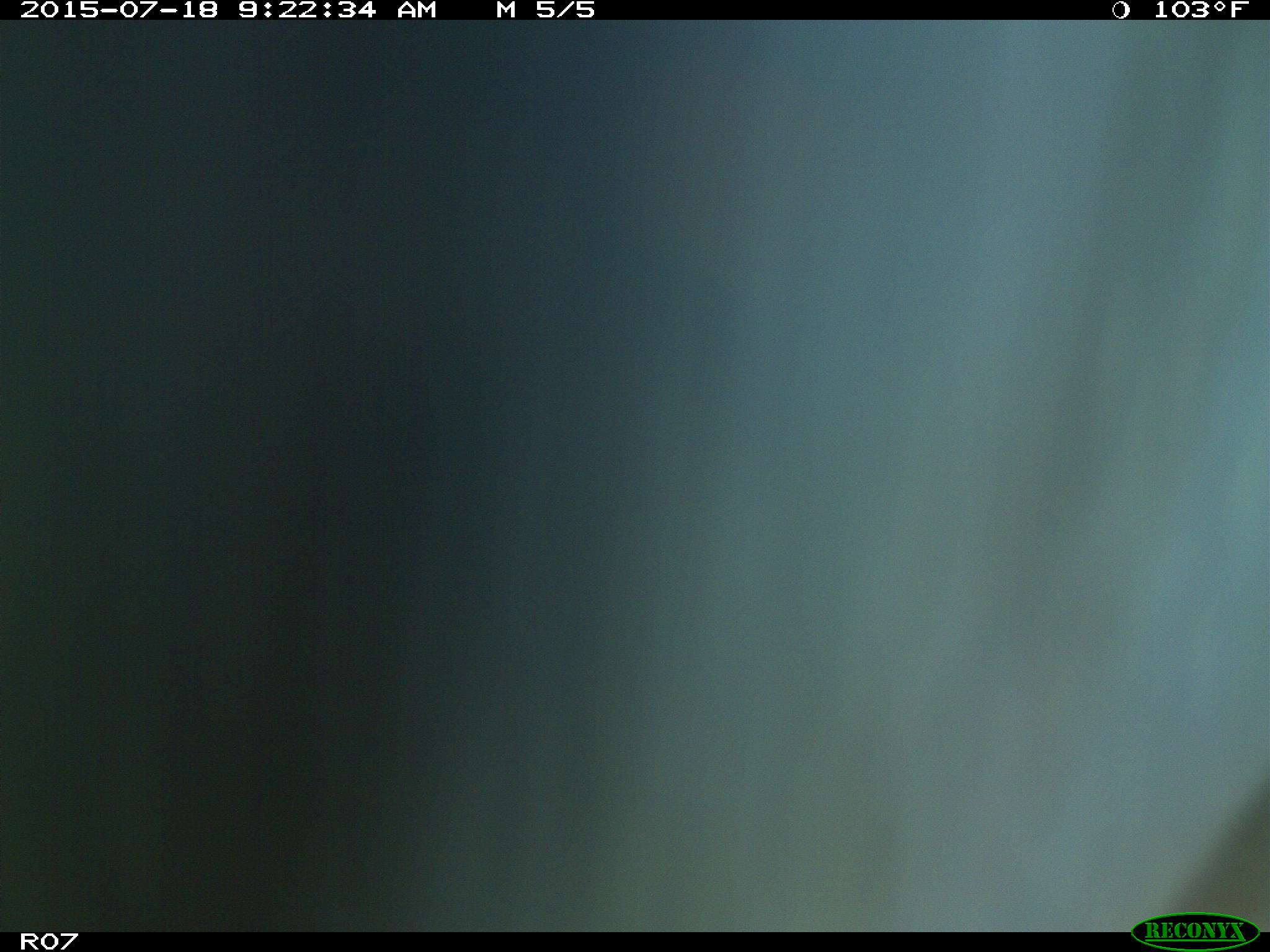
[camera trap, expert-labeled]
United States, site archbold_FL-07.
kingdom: Animalia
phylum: Chordata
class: Mammalia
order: Artiodactyla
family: Bovidae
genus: Bos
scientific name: Bos taurus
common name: domestic cow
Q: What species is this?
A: Bos taurus (domestic cow).